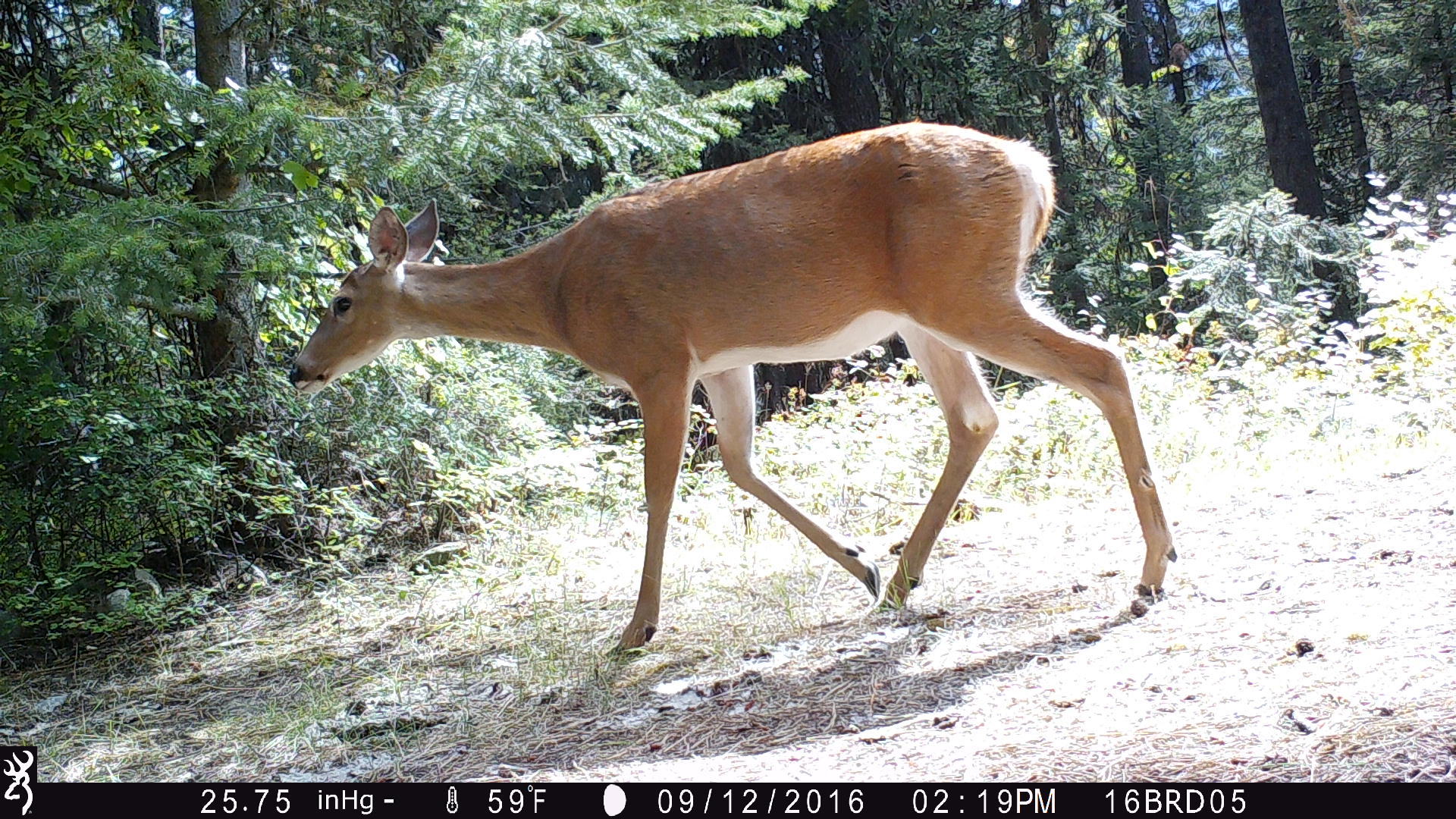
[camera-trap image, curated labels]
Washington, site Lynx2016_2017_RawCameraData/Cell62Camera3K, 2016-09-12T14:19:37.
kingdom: Animalia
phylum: Chordata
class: Mammalia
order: Artiodactyla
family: Cervidae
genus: Odocoileus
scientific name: Odocoileus virginianus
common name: white-tailed deer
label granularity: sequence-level